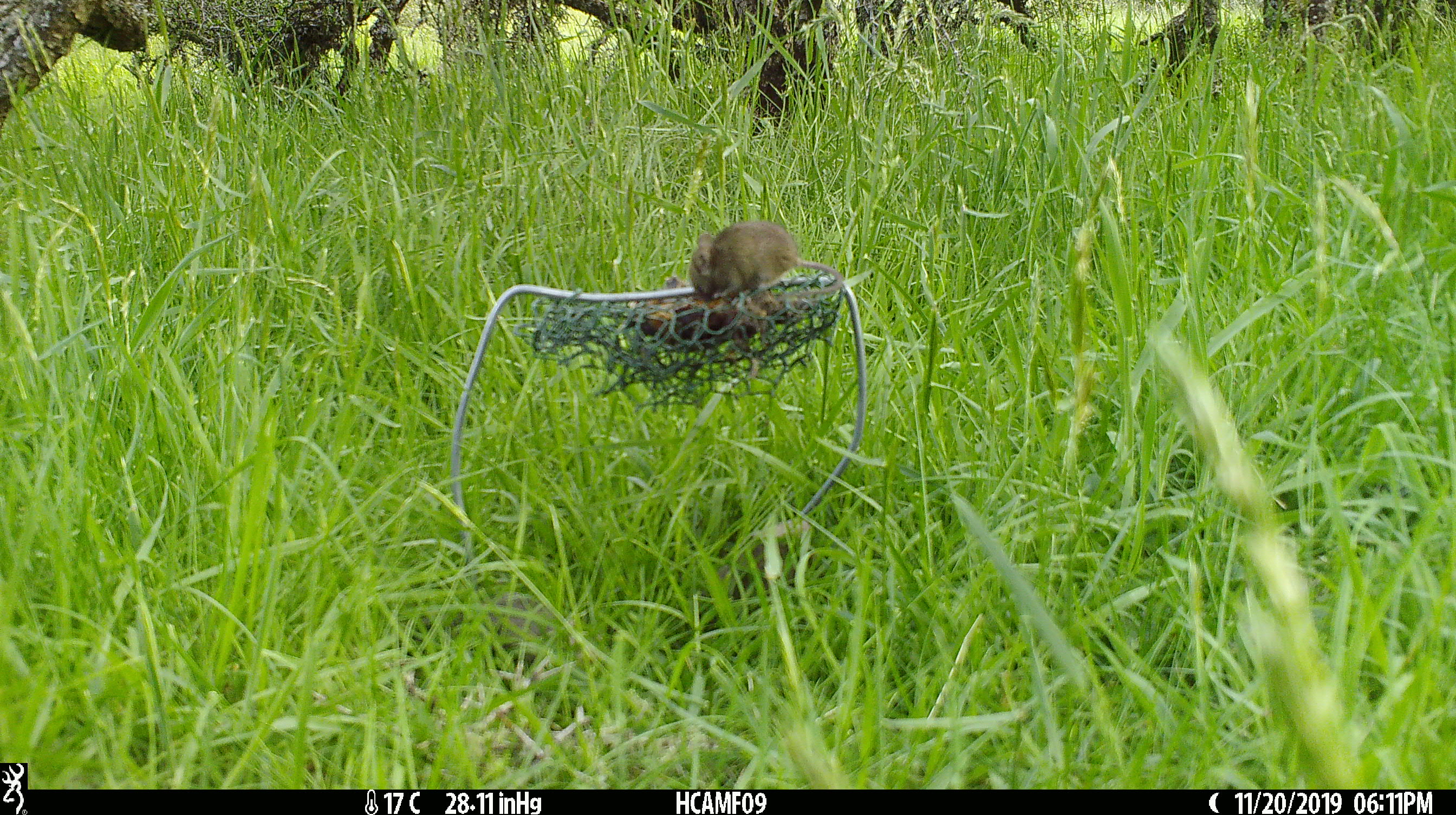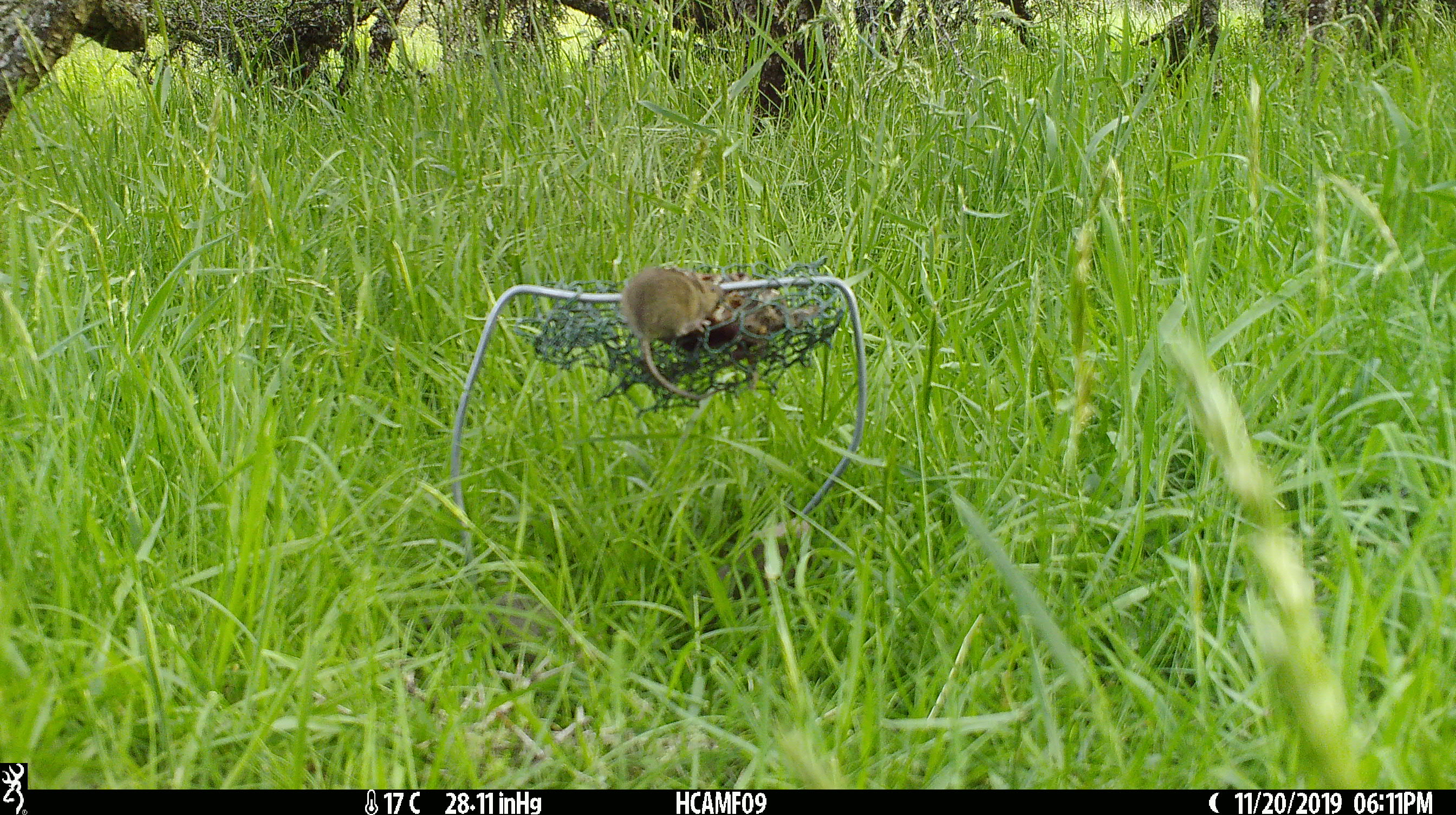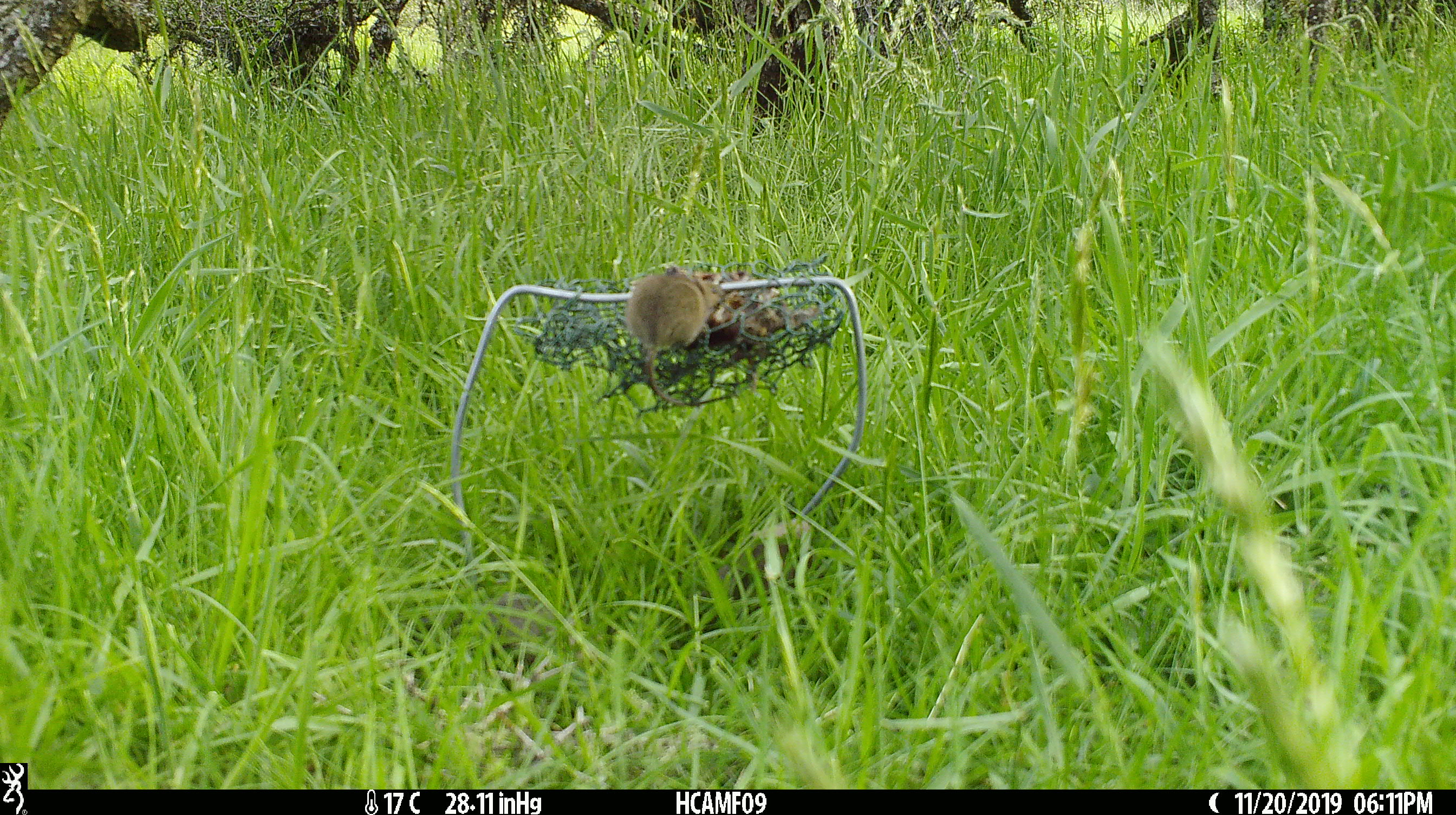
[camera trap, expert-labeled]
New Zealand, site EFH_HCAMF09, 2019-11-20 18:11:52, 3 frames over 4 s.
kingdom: Animalia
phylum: Chordata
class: Mammalia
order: Rodentia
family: Muridae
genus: Mus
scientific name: Mus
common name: mouse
Mouse (Mus).